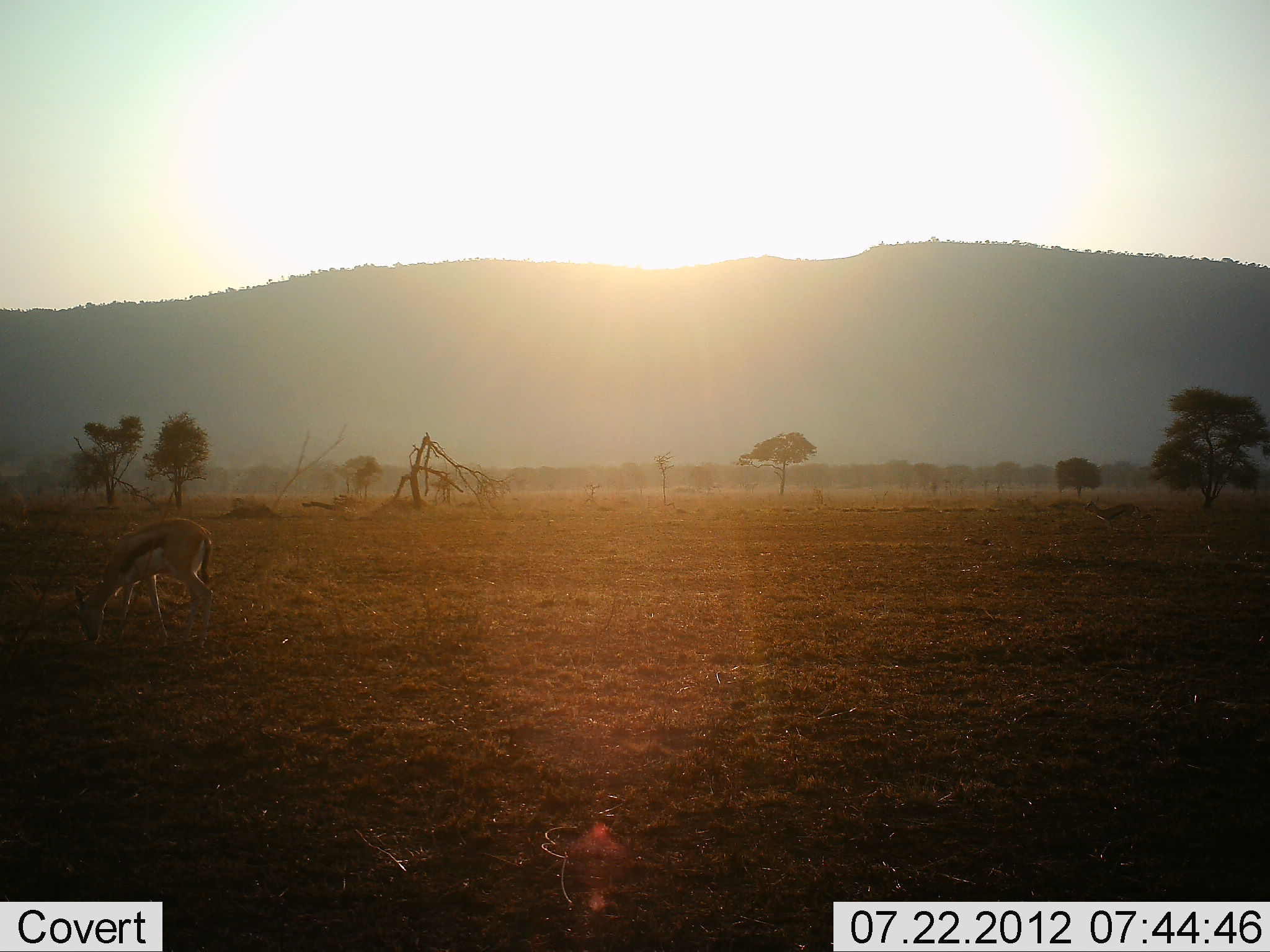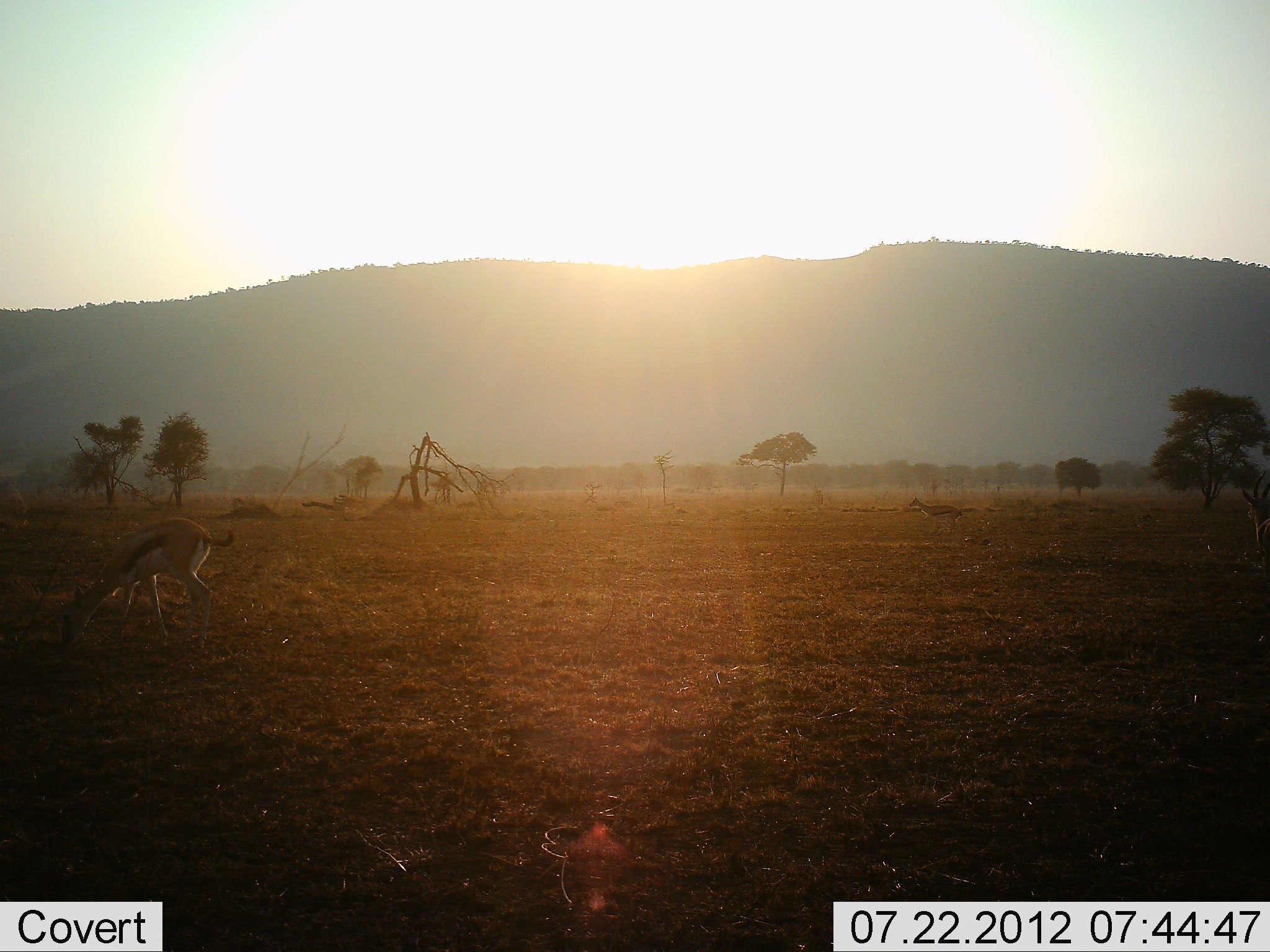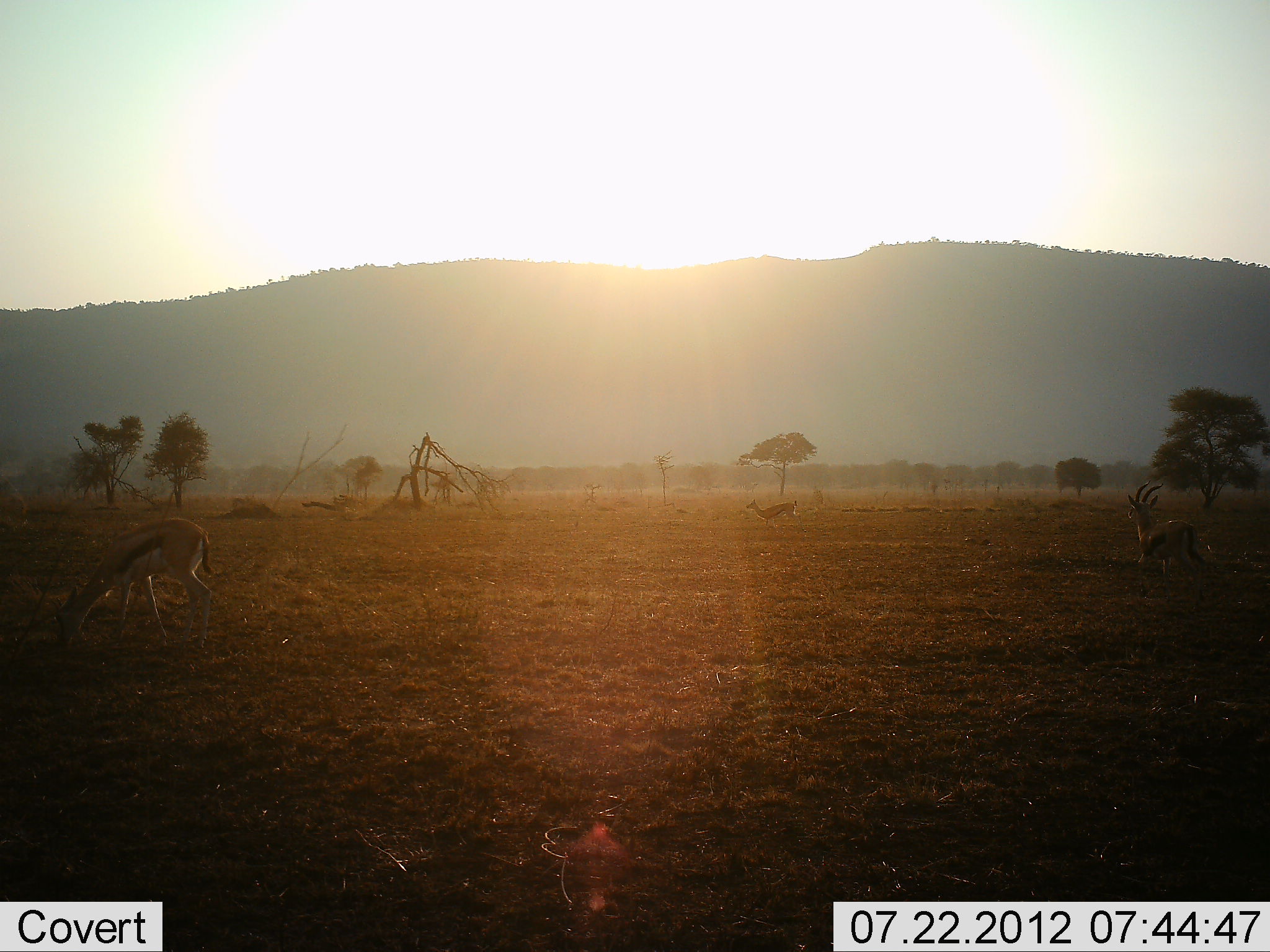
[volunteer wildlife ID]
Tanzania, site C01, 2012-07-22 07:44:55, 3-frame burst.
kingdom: Animalia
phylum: Chordata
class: Mammalia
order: Artiodactyla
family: Bovidae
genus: Eudorcas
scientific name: Eudorcas thomsonii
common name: thomson's gazelle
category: gazellethomsons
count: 3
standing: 50%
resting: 0%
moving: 80%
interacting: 10%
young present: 0%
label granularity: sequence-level